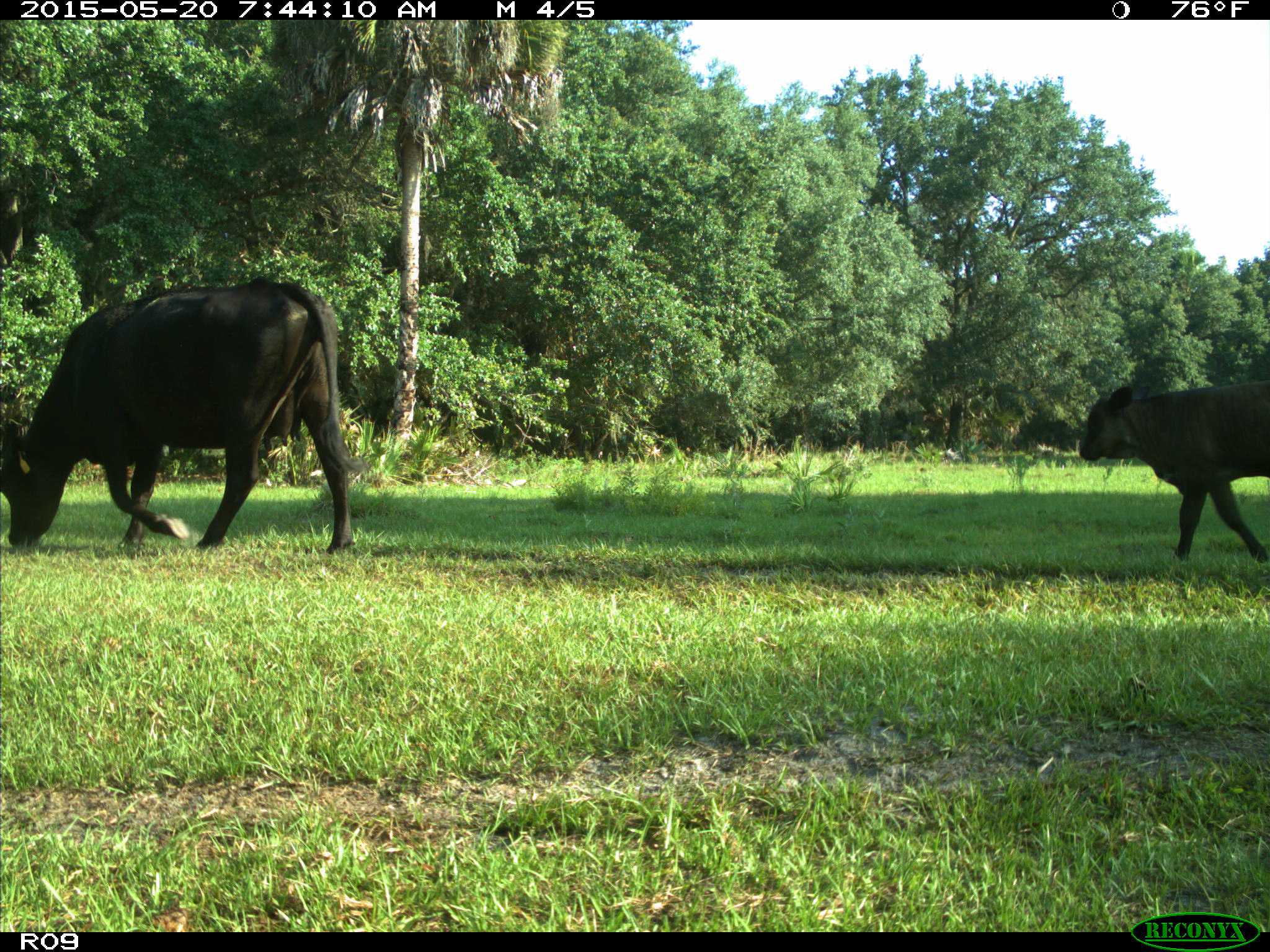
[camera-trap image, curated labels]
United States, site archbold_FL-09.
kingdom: Animalia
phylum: Chordata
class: Mammalia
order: Artiodactyla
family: Bovidae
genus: Bos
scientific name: Bos taurus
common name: domestic cow